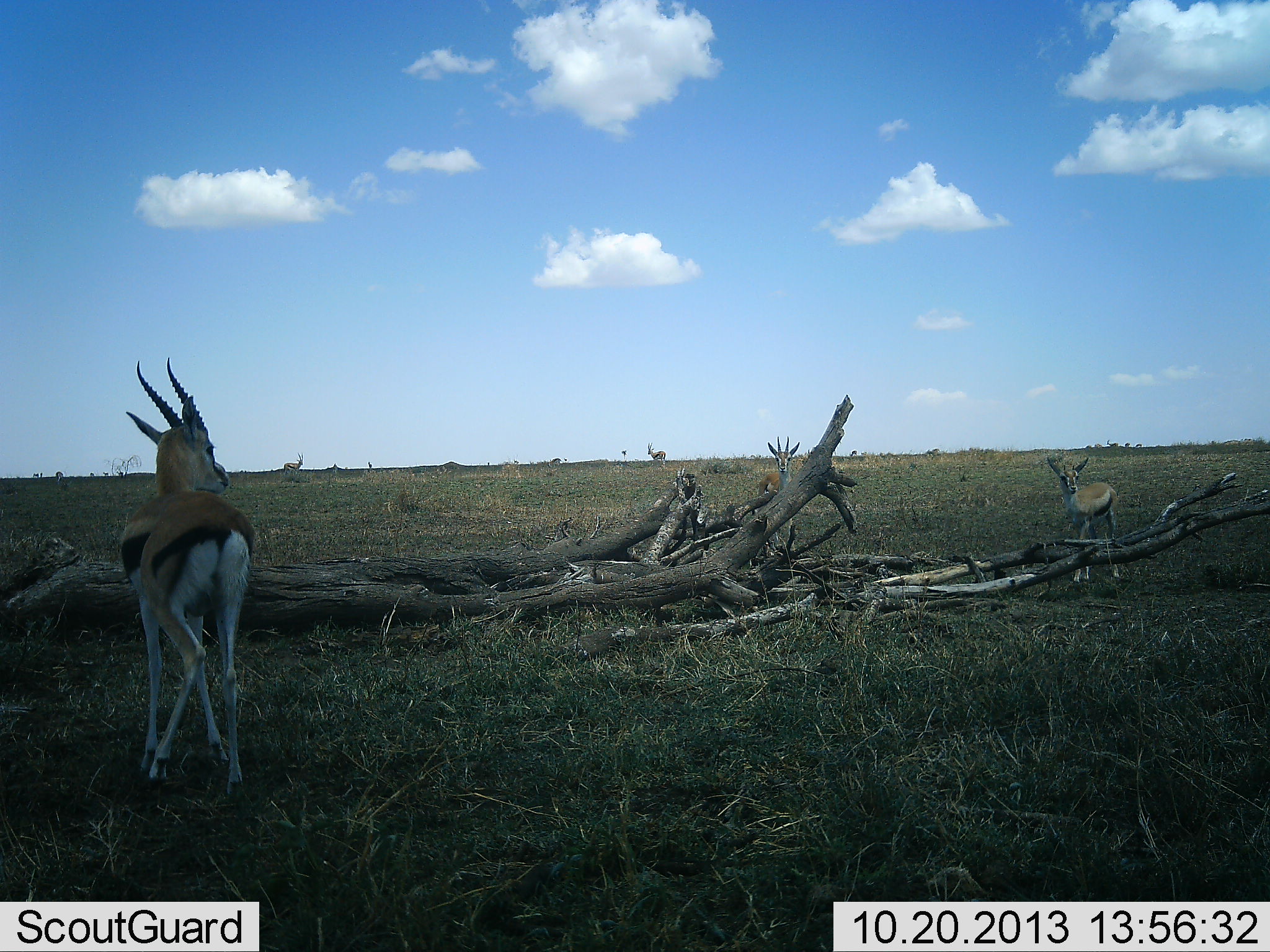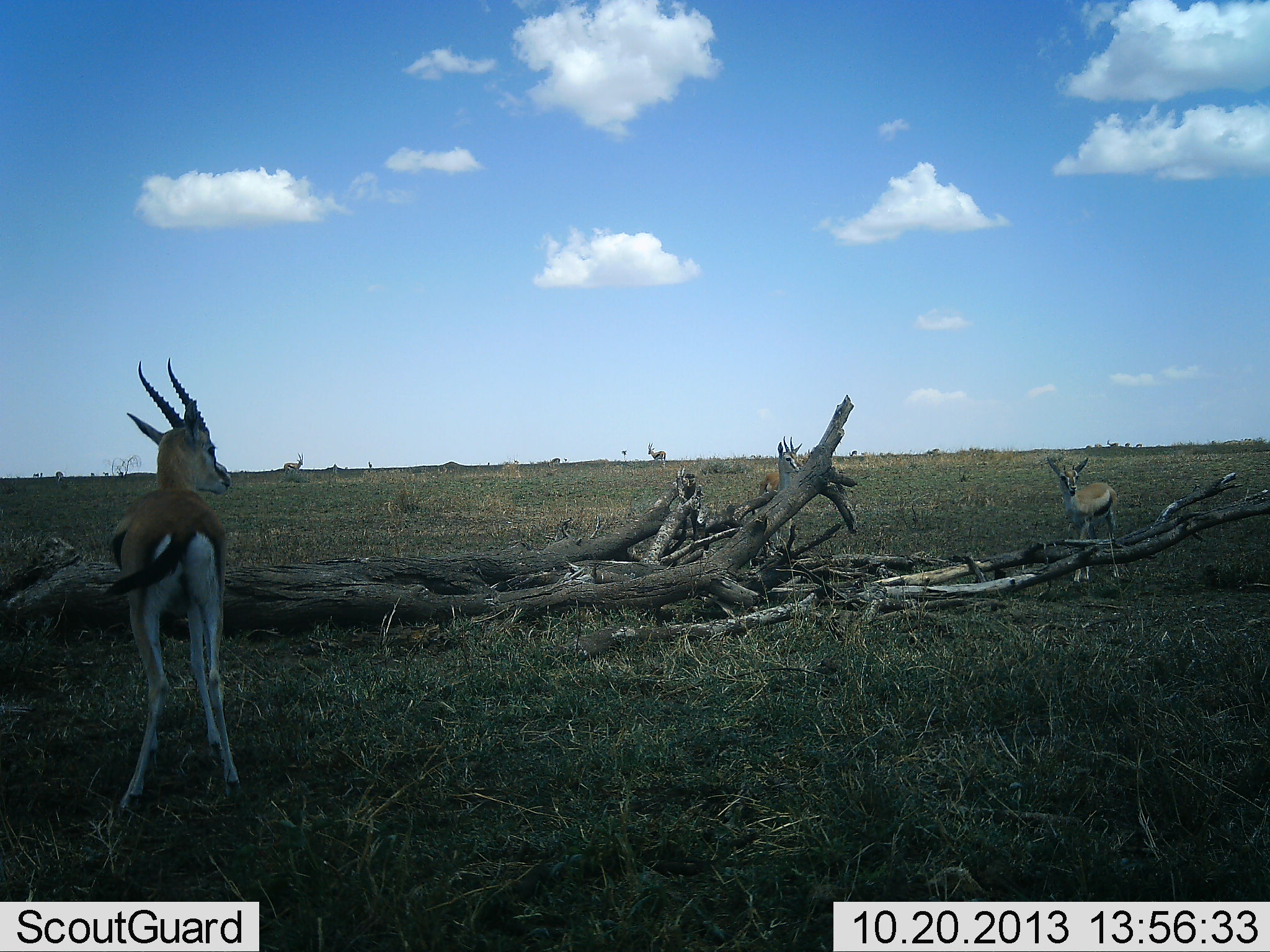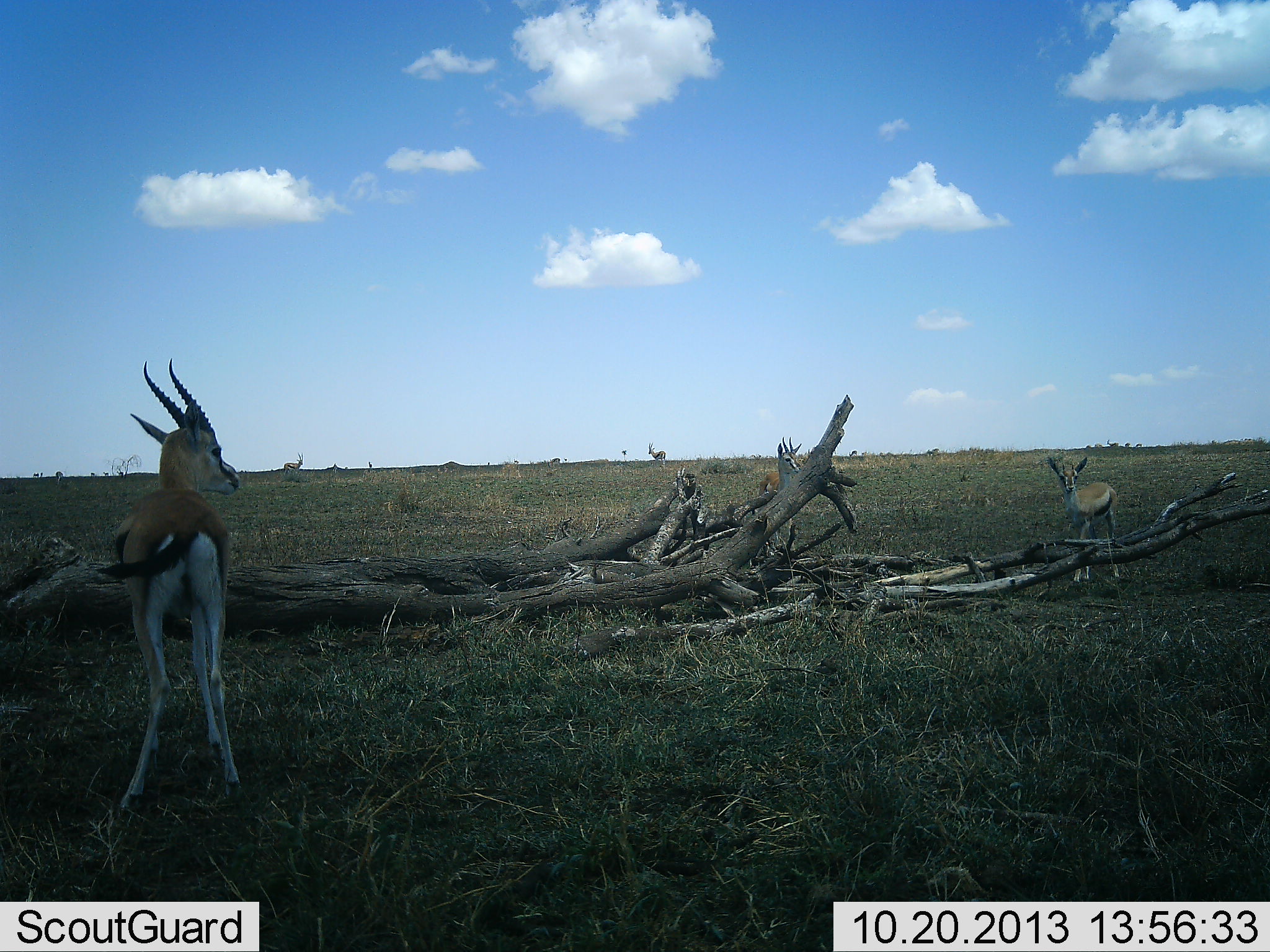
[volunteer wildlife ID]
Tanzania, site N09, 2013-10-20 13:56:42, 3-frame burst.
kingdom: Animalia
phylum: Chordata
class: Mammalia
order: Artiodactyla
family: Bovidae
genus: Eudorcas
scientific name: Eudorcas thomsonii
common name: thomson's gazelle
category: gazellethomsons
Gazellethomsons (thomson's gazelle) (Eudorcas thomsonii), count 5. Behavior (volunteer vote fractions): standing 90%, resting 0%, moving 20%, interacting 10%. Young present (vote fraction): 20%. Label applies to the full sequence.